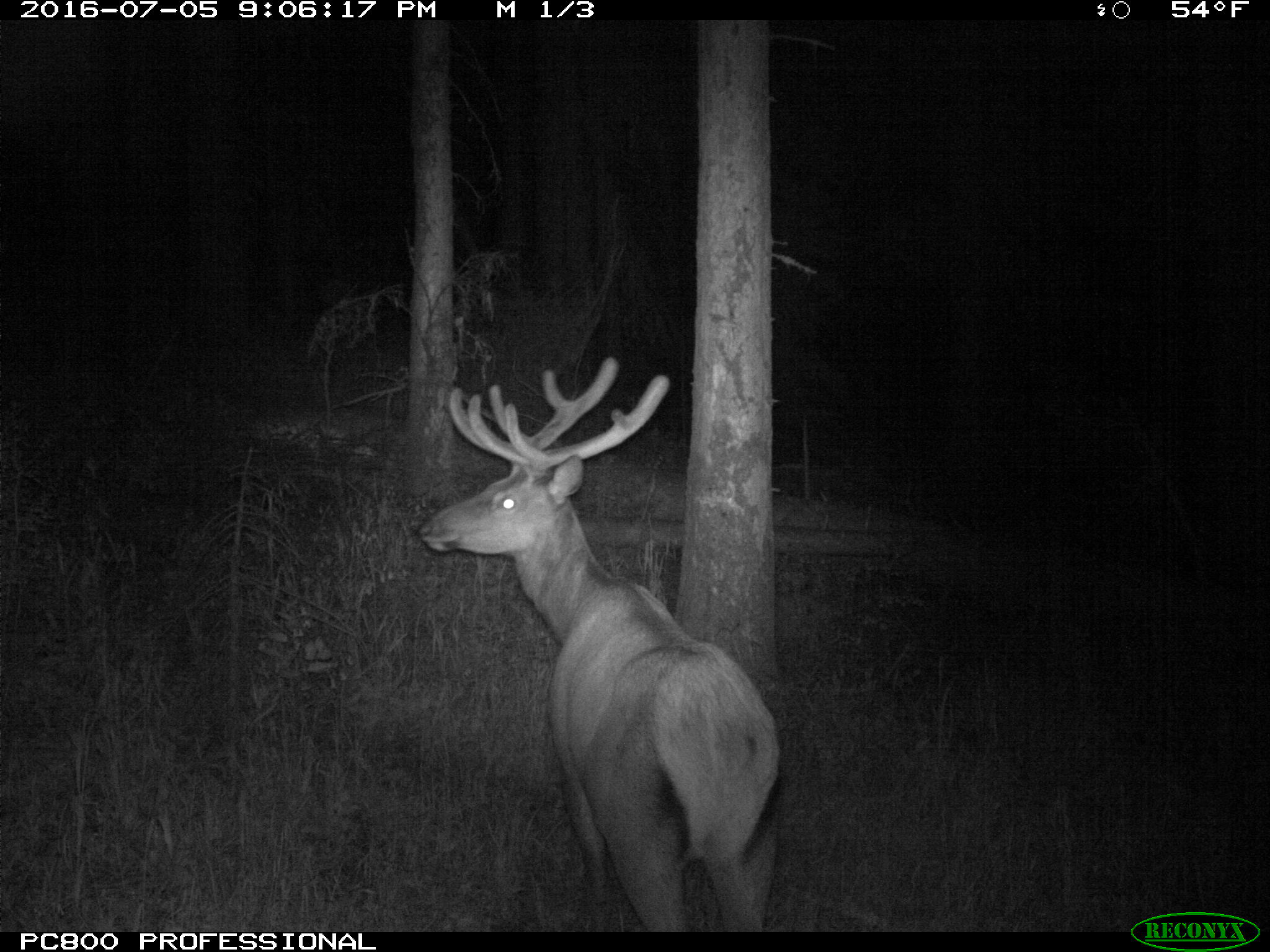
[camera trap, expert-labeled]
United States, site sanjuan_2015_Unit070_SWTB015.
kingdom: Animalia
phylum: Chordata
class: Mammalia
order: Artiodactyla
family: Cervidae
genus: Cervus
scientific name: Cervus elaphus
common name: red deer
Cervus elaphus (red deer).